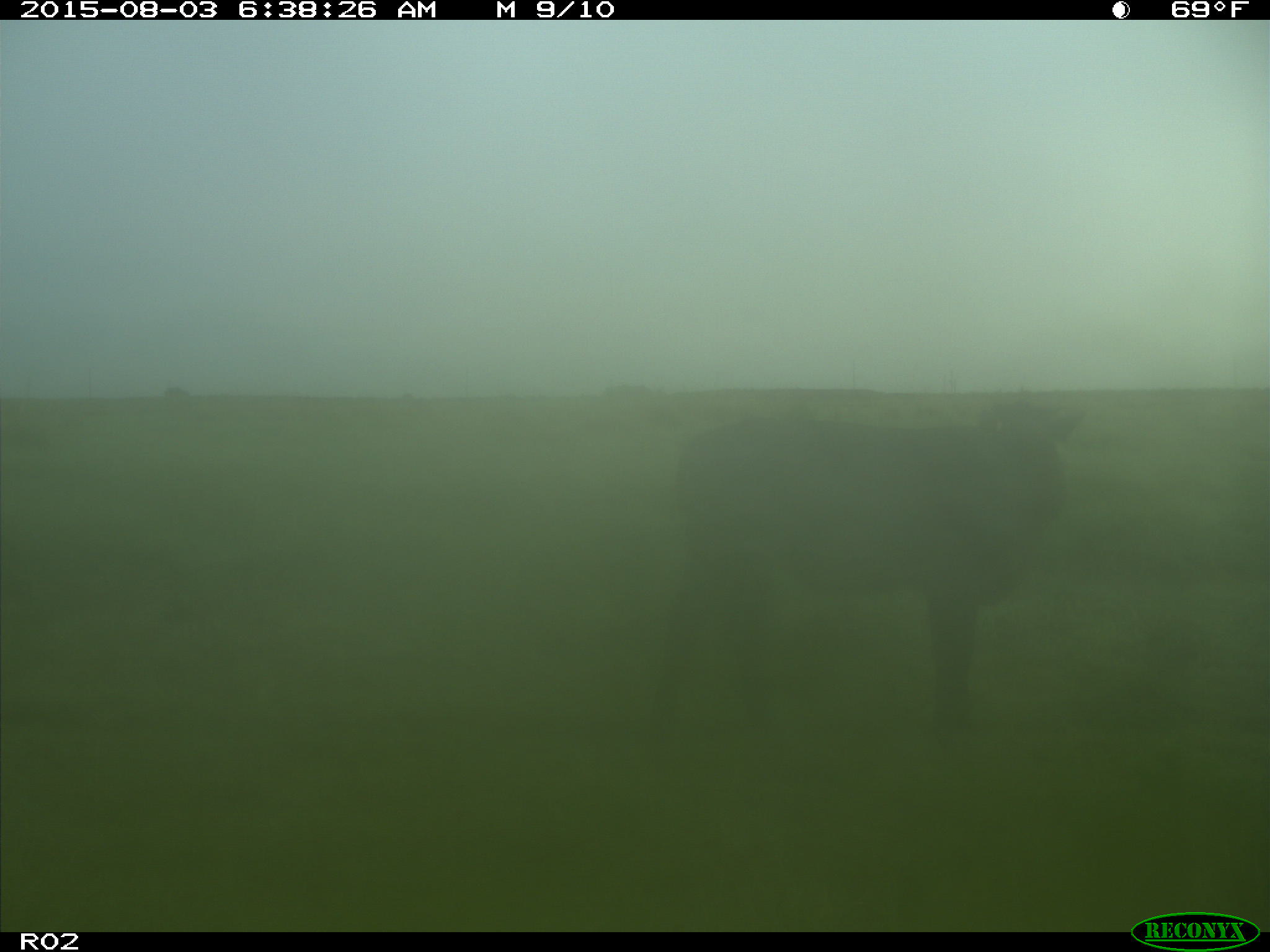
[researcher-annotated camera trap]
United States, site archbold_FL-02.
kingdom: Animalia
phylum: Chordata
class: Mammalia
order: Artiodactyla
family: Bovidae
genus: Bos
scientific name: Bos taurus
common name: domestic cow